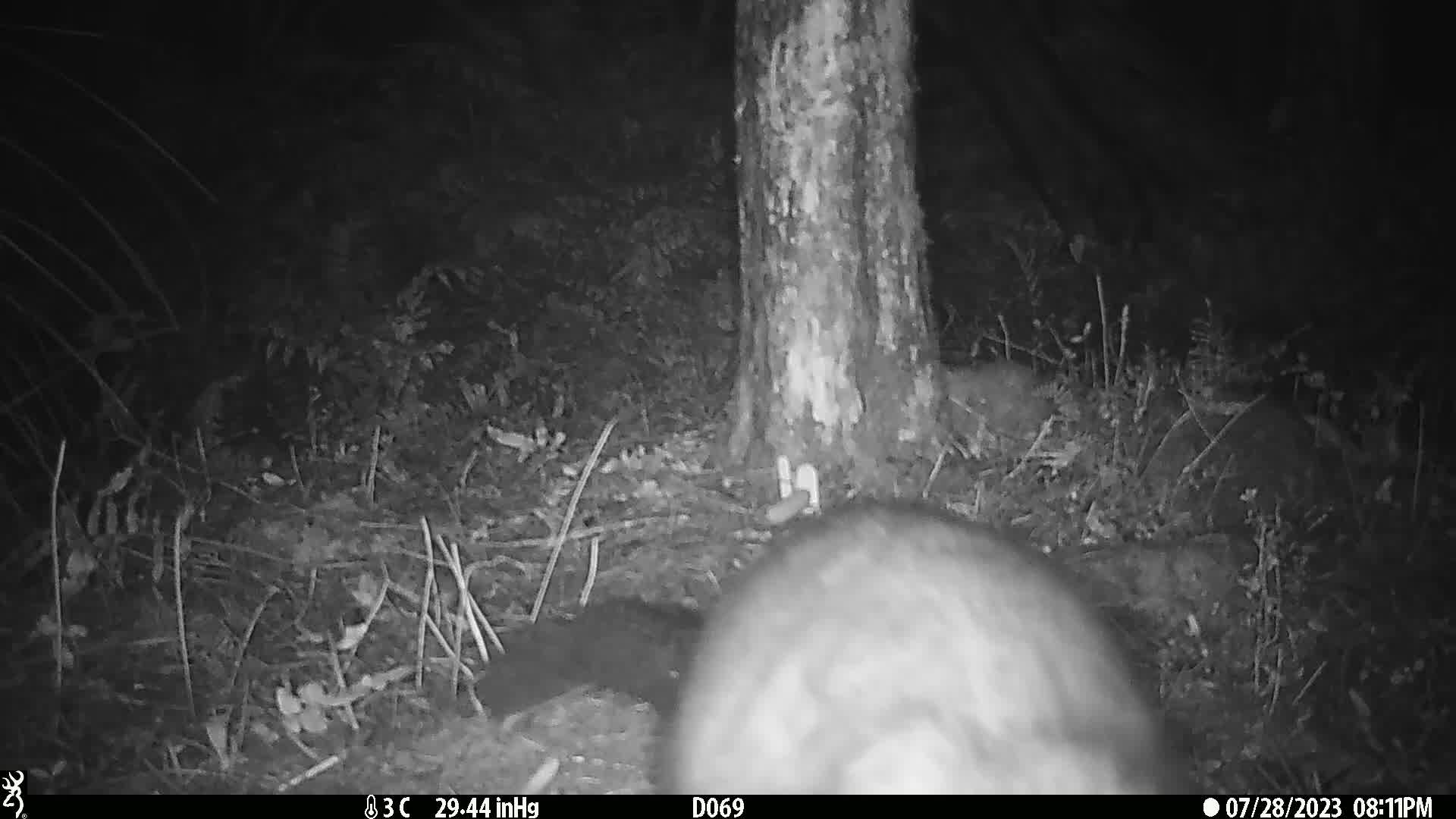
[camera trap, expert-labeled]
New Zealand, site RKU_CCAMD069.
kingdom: Animalia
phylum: Chordata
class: Mammalia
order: Diprotodontia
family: Phalangeridae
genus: Trichosurus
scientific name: Trichosurus vulpecula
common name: common brushtail possum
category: possum